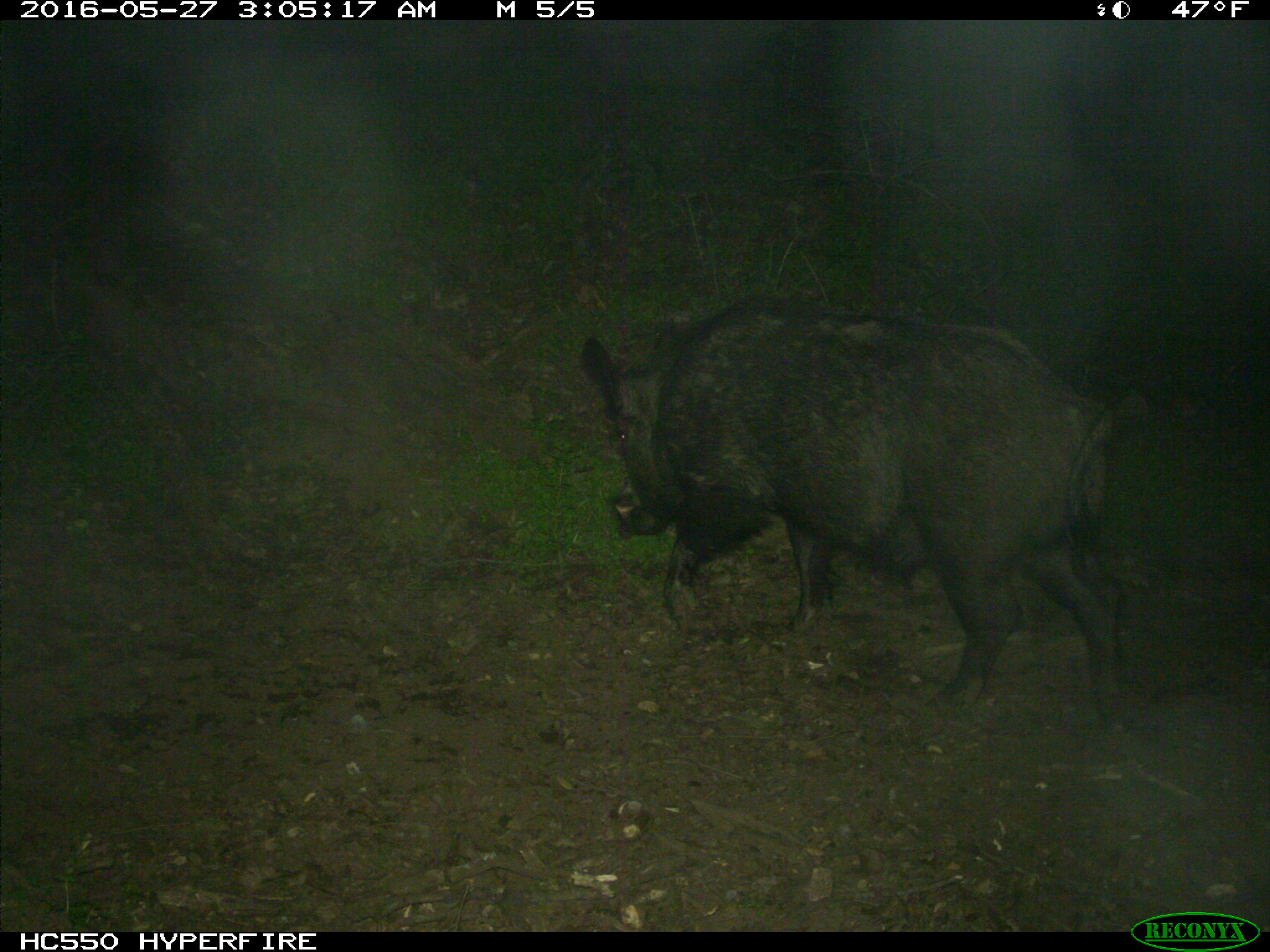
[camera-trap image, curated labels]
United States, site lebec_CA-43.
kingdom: Animalia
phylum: Chordata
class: Mammalia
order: Artiodactyla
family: Suidae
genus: Sus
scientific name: Sus scrofa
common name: wild boar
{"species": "Sus scrofa (wild boar)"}